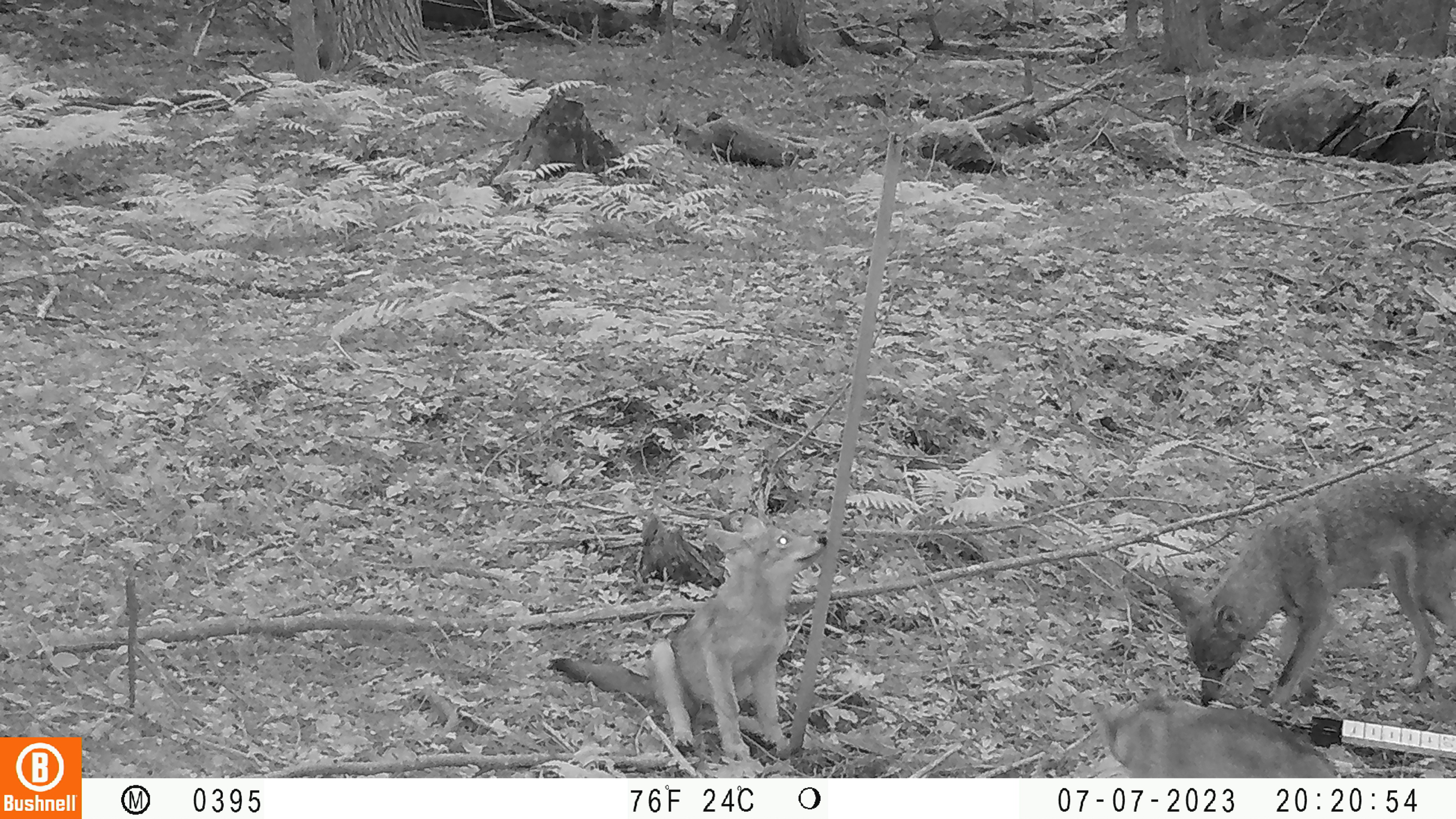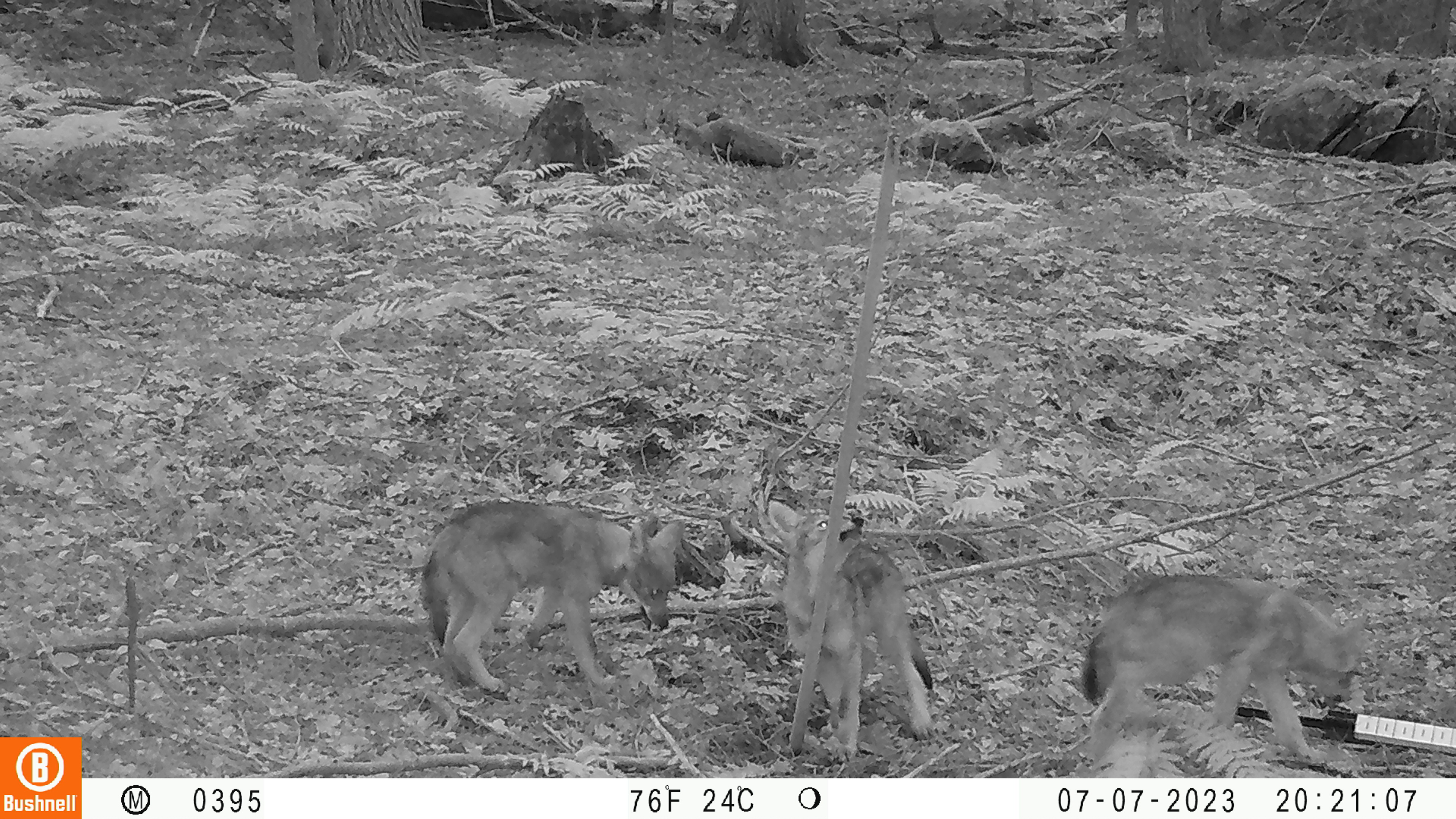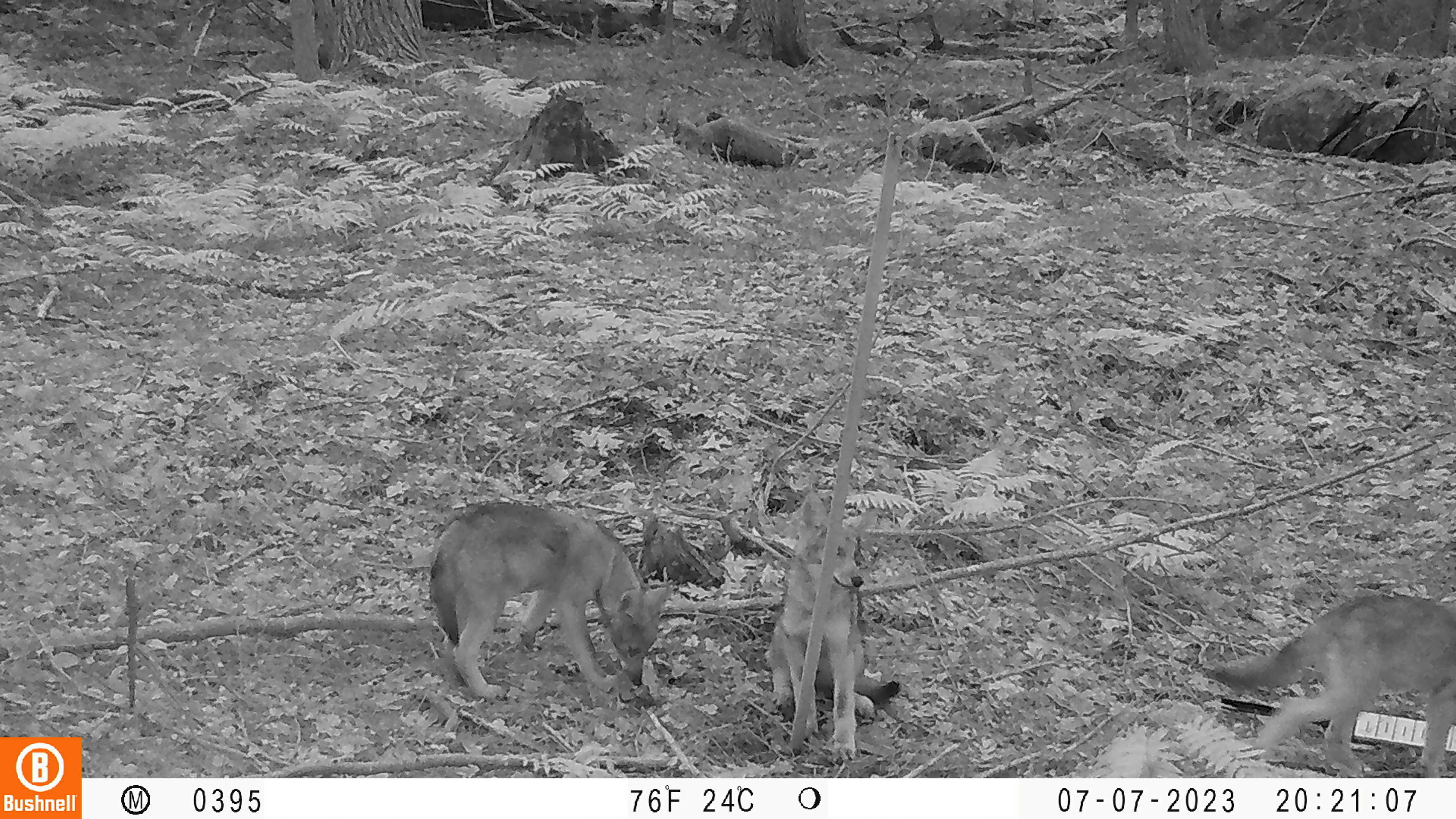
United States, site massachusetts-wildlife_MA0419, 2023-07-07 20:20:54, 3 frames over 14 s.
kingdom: Animalia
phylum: Chordata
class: Mammalia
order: Carnivora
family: Canidae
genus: Urocyon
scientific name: Urocyon cinereoargenteus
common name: gray fox